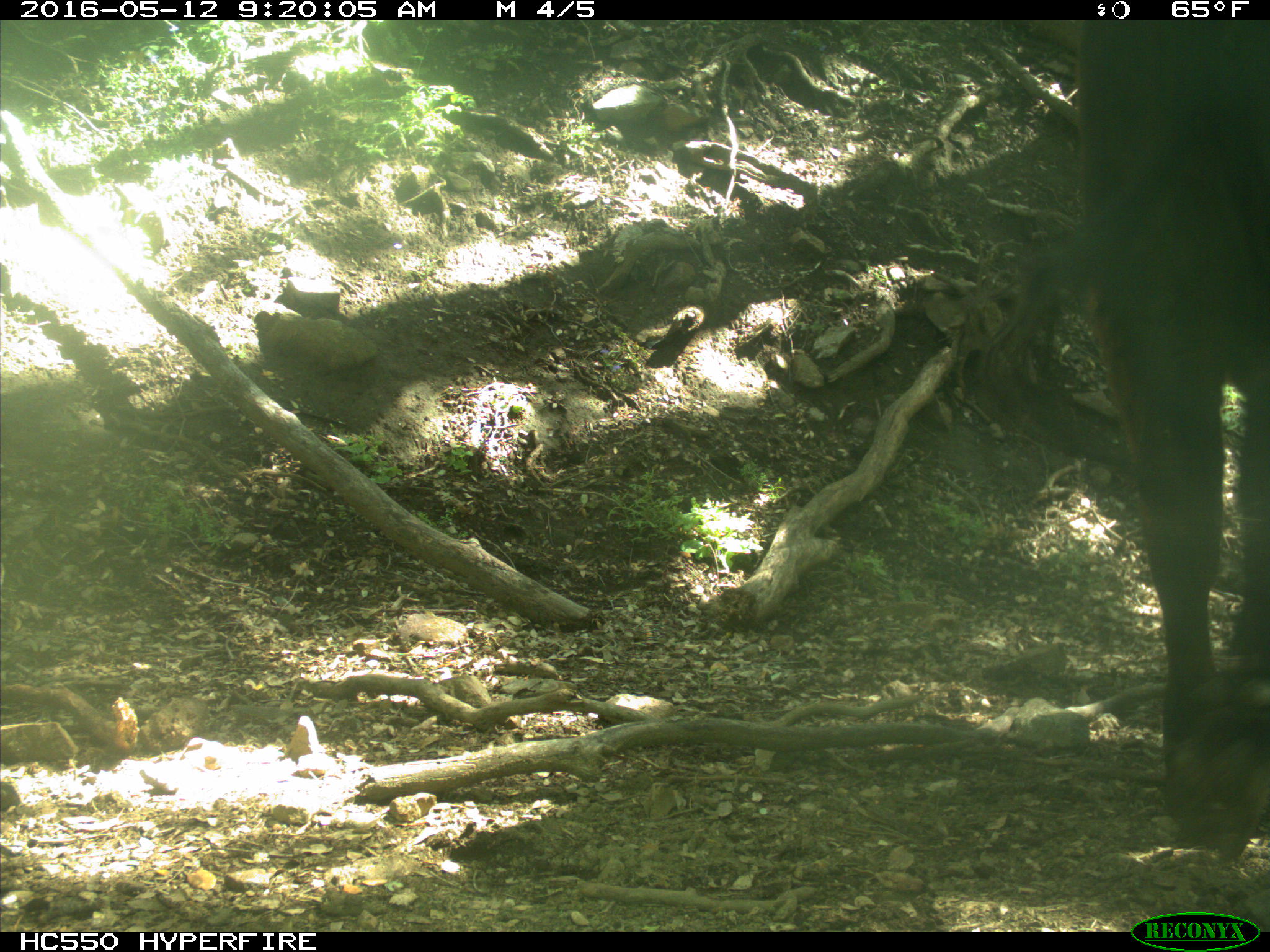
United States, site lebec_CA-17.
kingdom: Animalia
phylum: Chordata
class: Mammalia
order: Artiodactyla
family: Bovidae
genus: Bos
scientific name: Bos taurus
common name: domestic cow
Bos taurus (domestic cow).